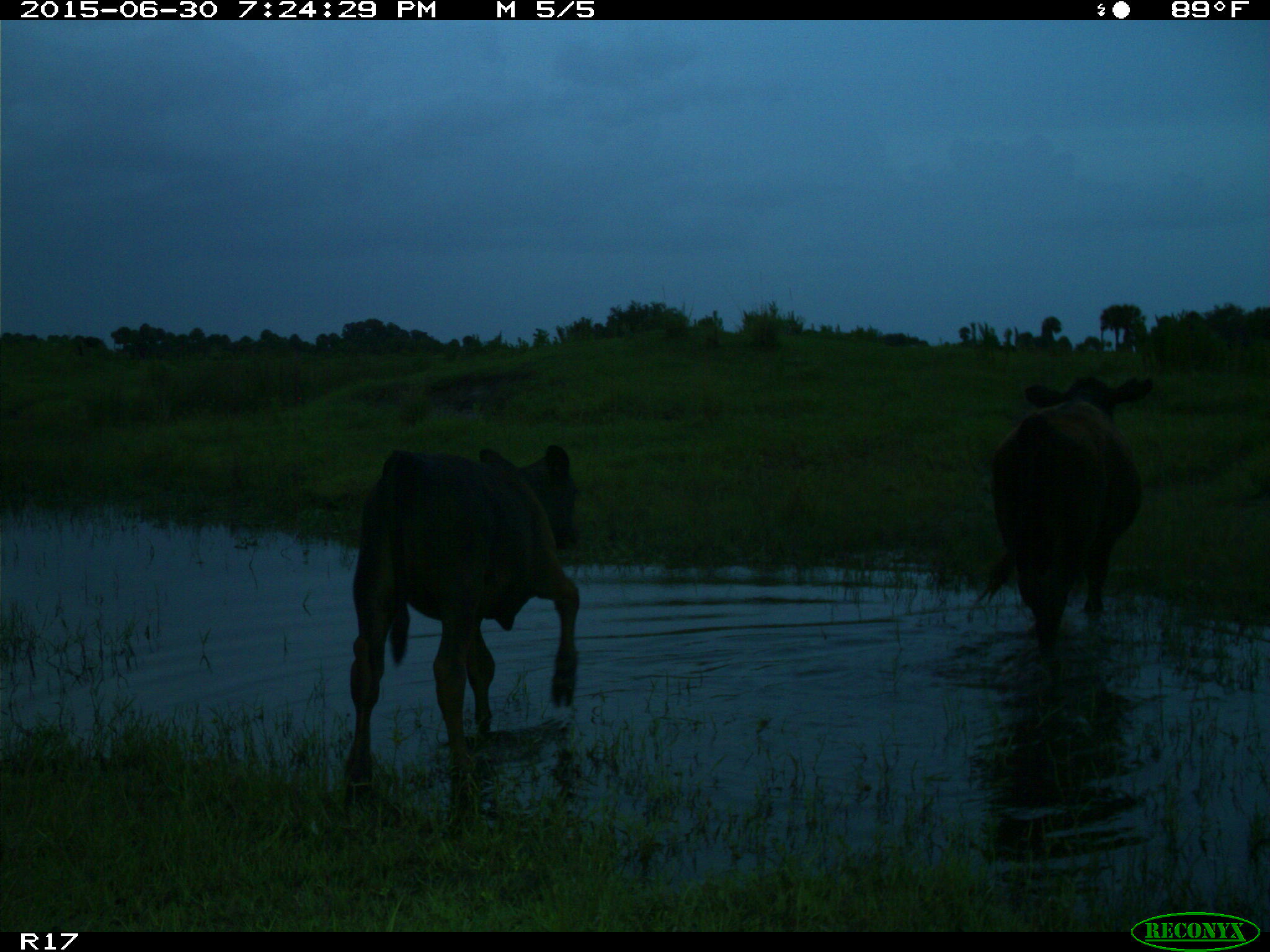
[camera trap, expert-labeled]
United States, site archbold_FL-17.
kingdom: Animalia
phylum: Chordata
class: Mammalia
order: Artiodactyla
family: Bovidae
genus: Bos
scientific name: Bos taurus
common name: domestic cow